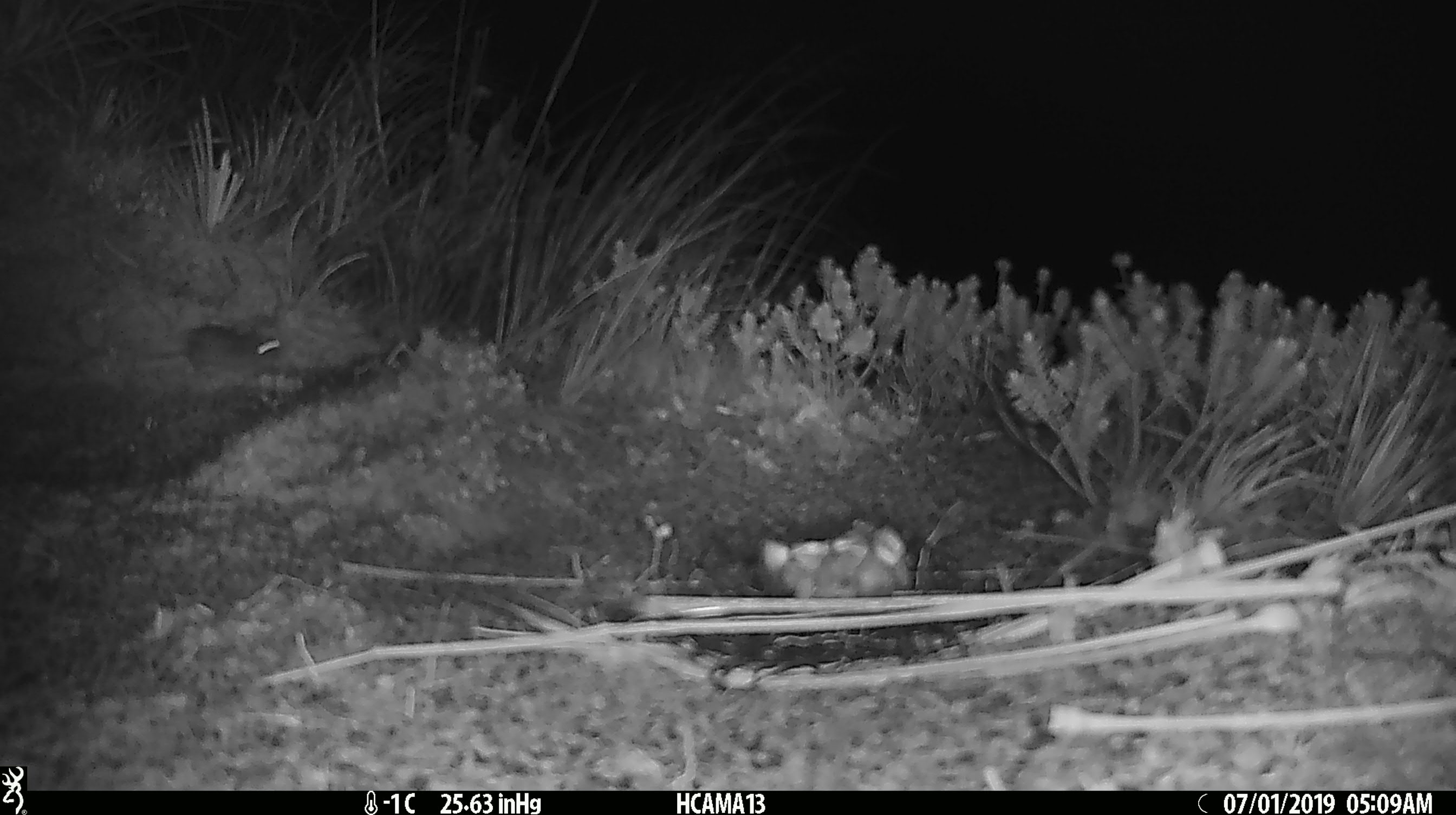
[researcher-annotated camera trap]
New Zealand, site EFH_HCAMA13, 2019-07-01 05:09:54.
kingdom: Animalia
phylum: Chordata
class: Mammalia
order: Rodentia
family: Muridae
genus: Mus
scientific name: Mus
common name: mouse